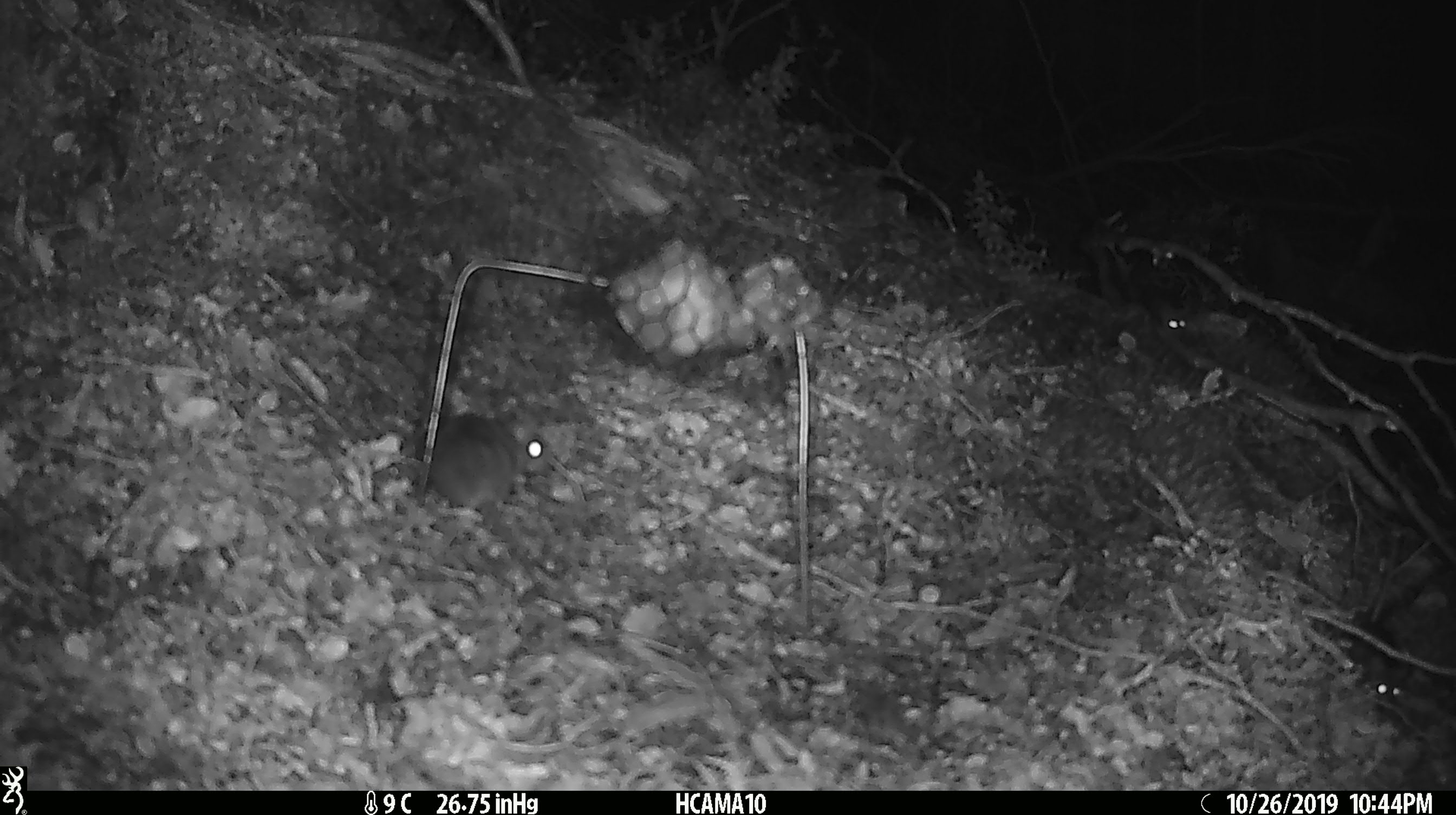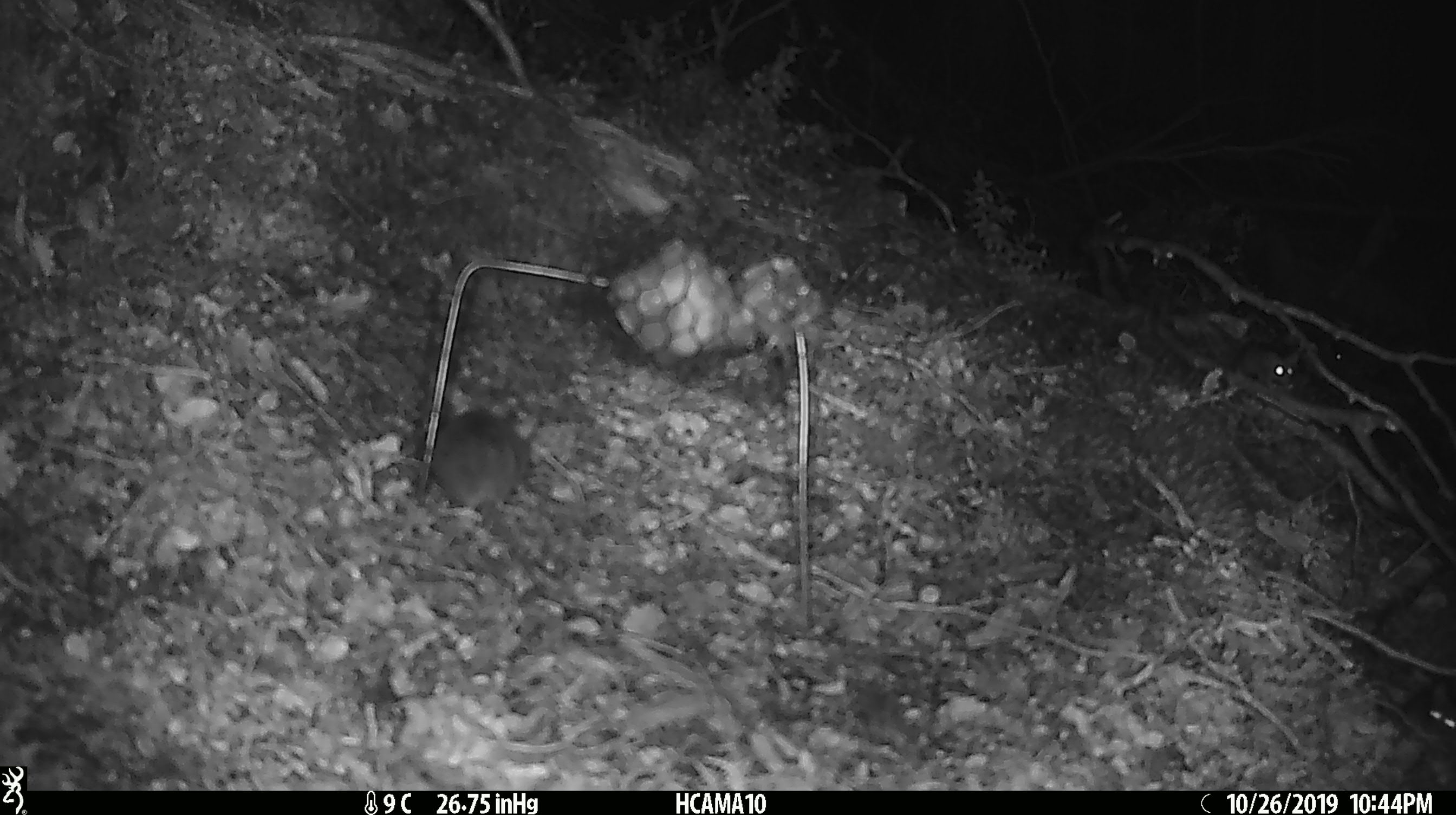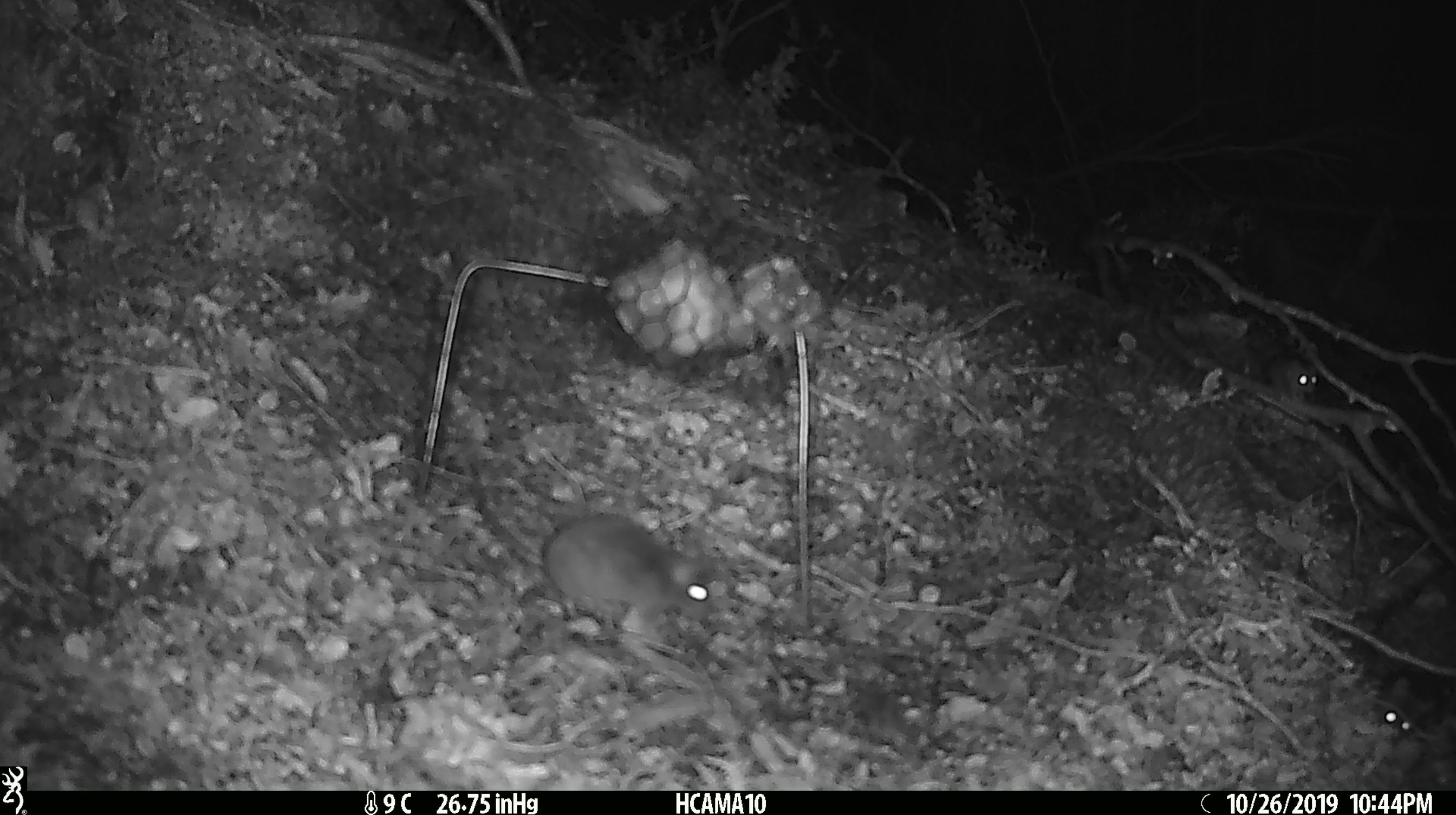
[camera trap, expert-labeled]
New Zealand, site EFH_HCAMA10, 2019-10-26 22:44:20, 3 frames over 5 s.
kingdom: Animalia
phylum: Chordata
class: Mammalia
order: Rodentia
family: Muridae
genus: Mus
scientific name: Mus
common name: mouse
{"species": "mouse (Mus)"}